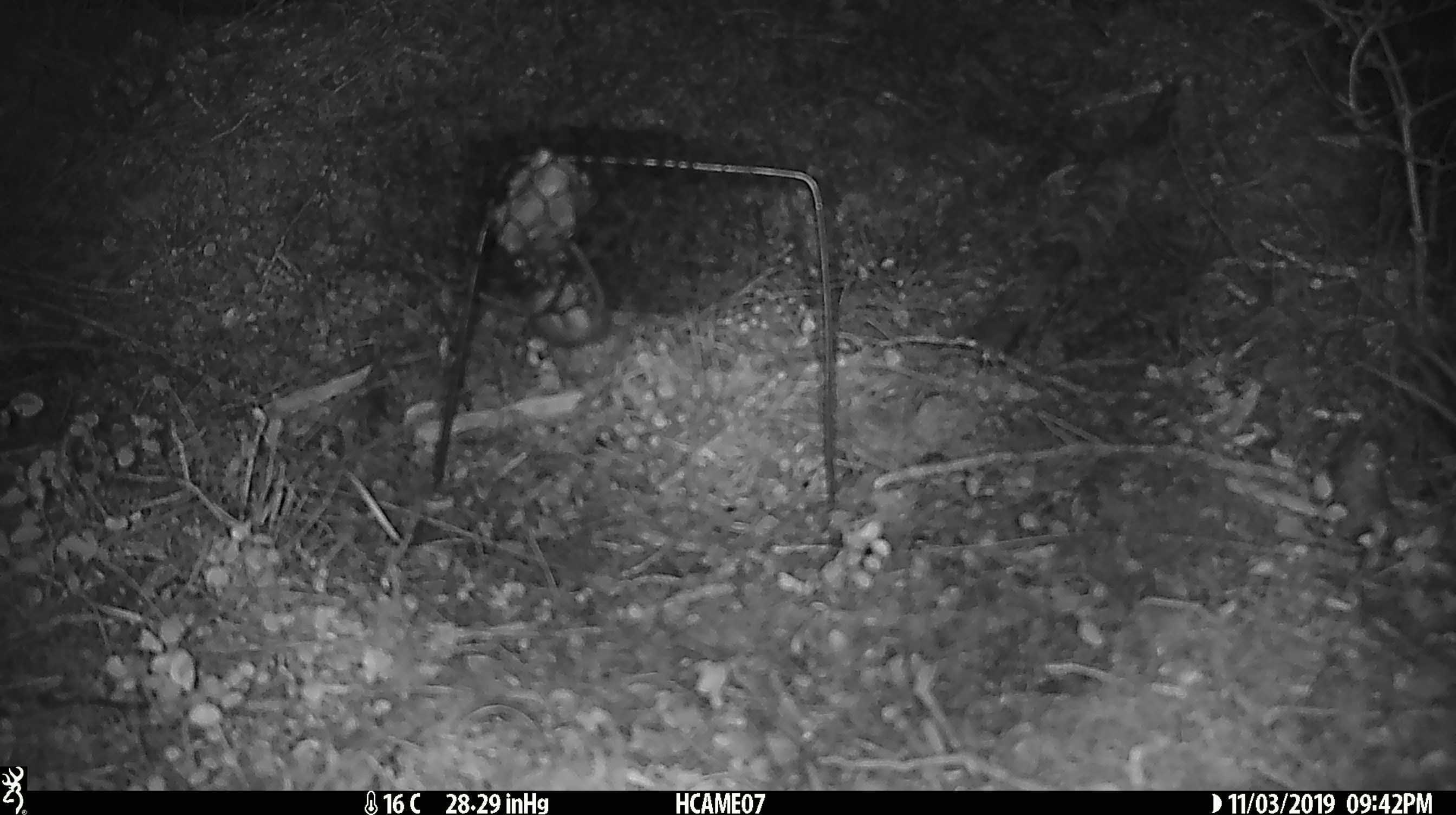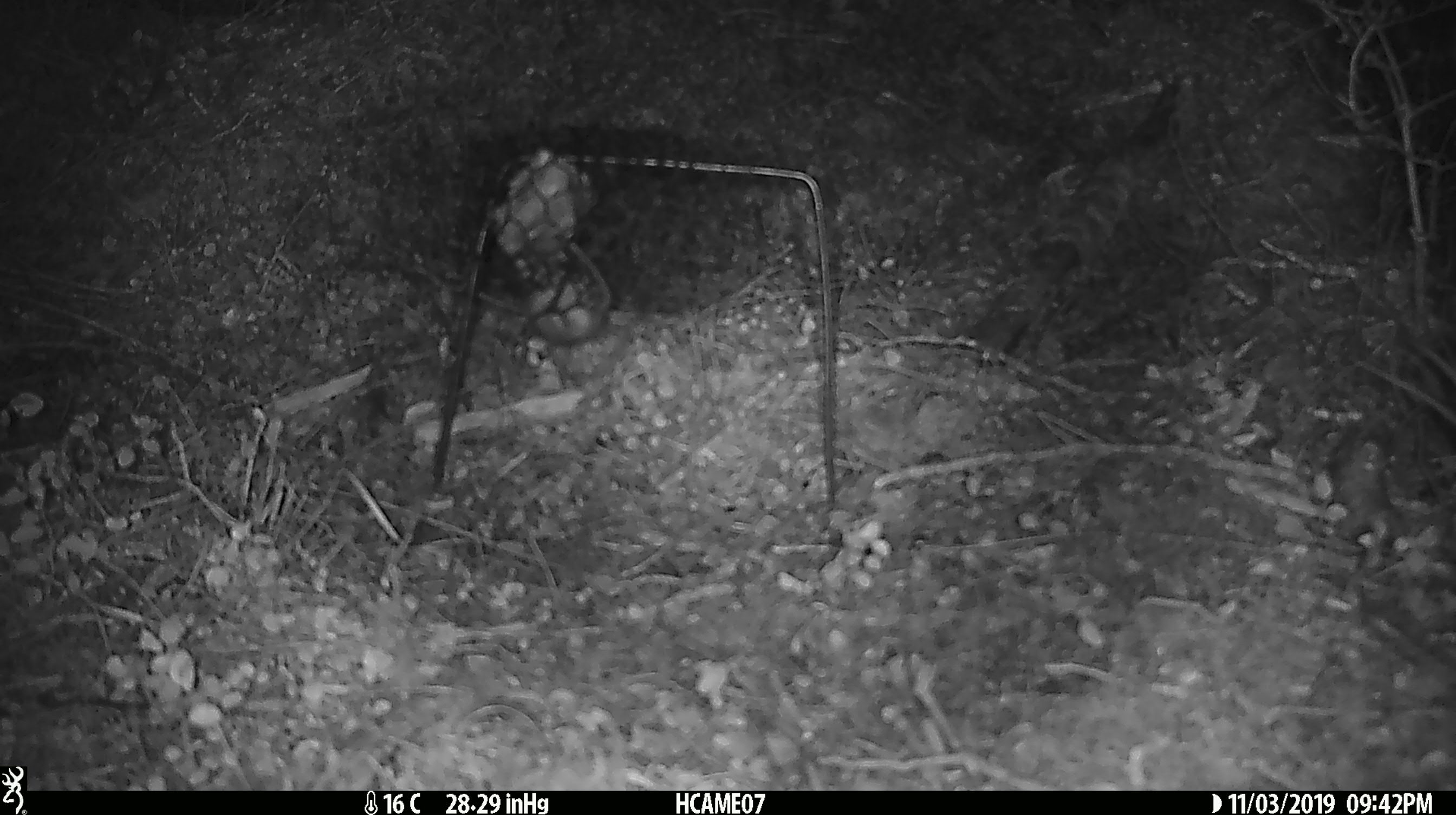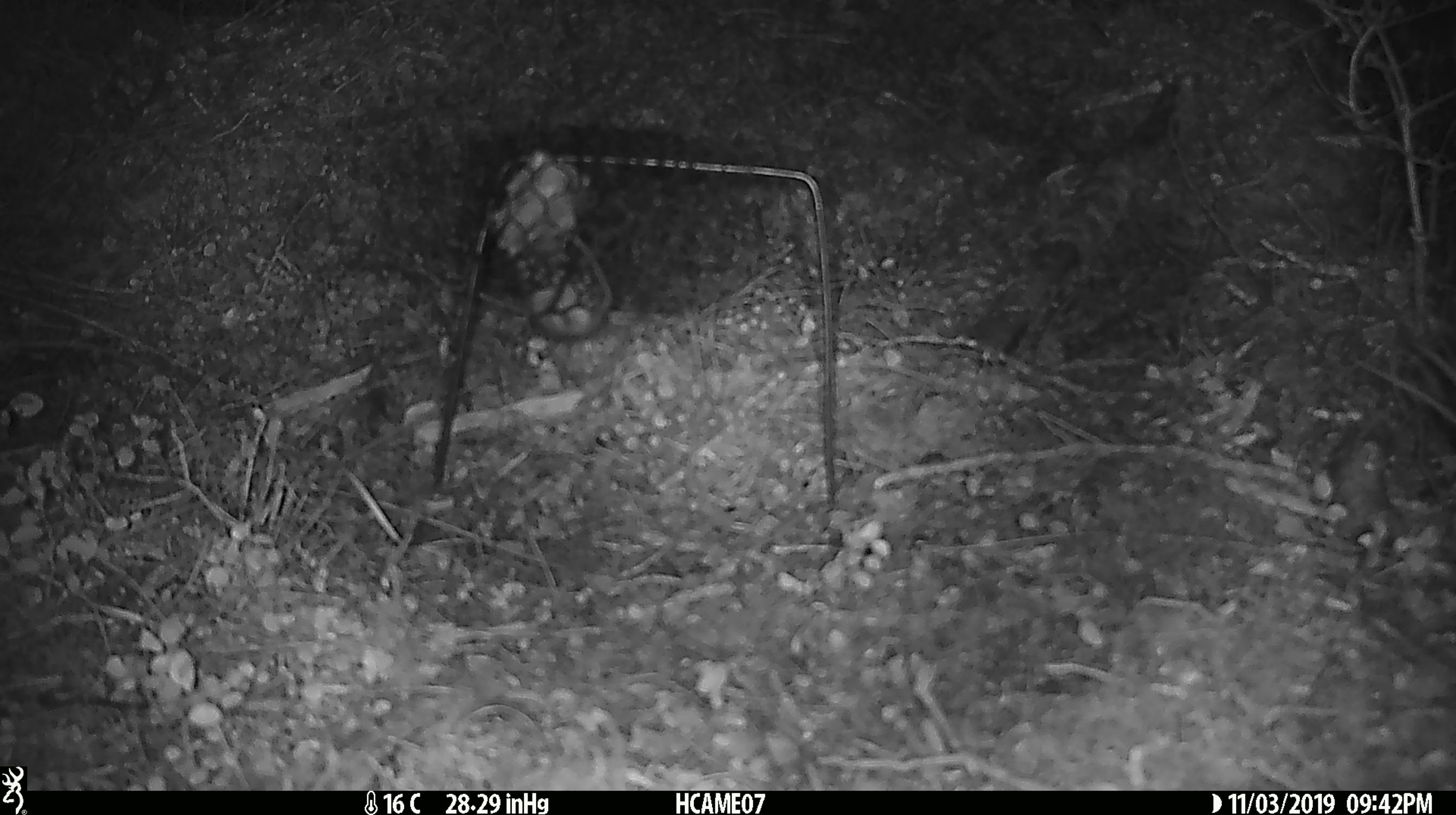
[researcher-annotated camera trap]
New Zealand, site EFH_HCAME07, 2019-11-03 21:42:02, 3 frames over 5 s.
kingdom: Animalia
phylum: Chordata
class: Mammalia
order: Rodentia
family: Muridae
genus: Mus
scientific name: Mus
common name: mouse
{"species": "mouse (Mus)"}